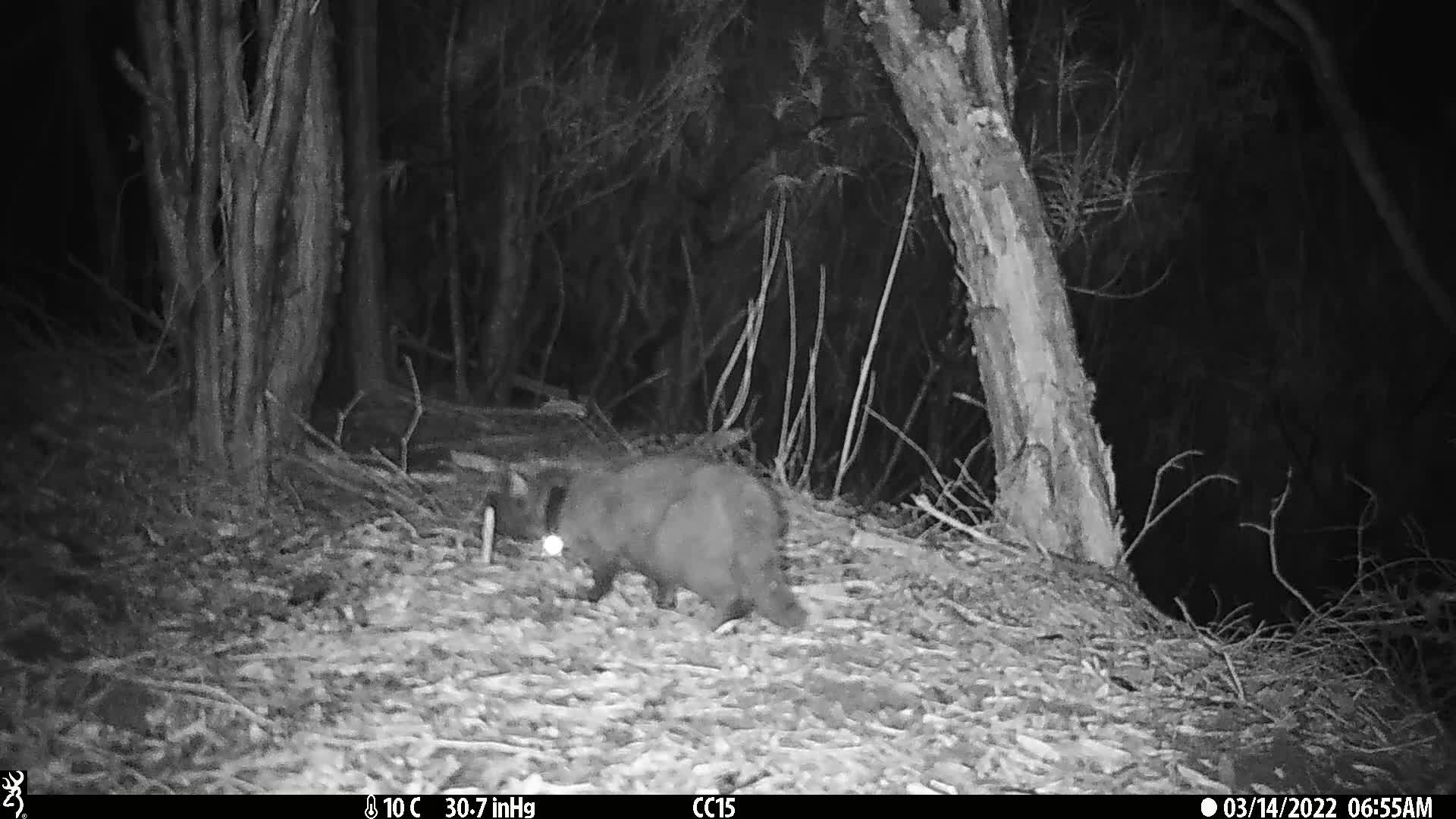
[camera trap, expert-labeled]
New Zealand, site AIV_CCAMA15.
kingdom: Animalia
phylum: Chordata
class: Mammalia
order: Carnivora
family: Felidae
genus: Felis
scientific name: Felis catus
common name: domestic cat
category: cat